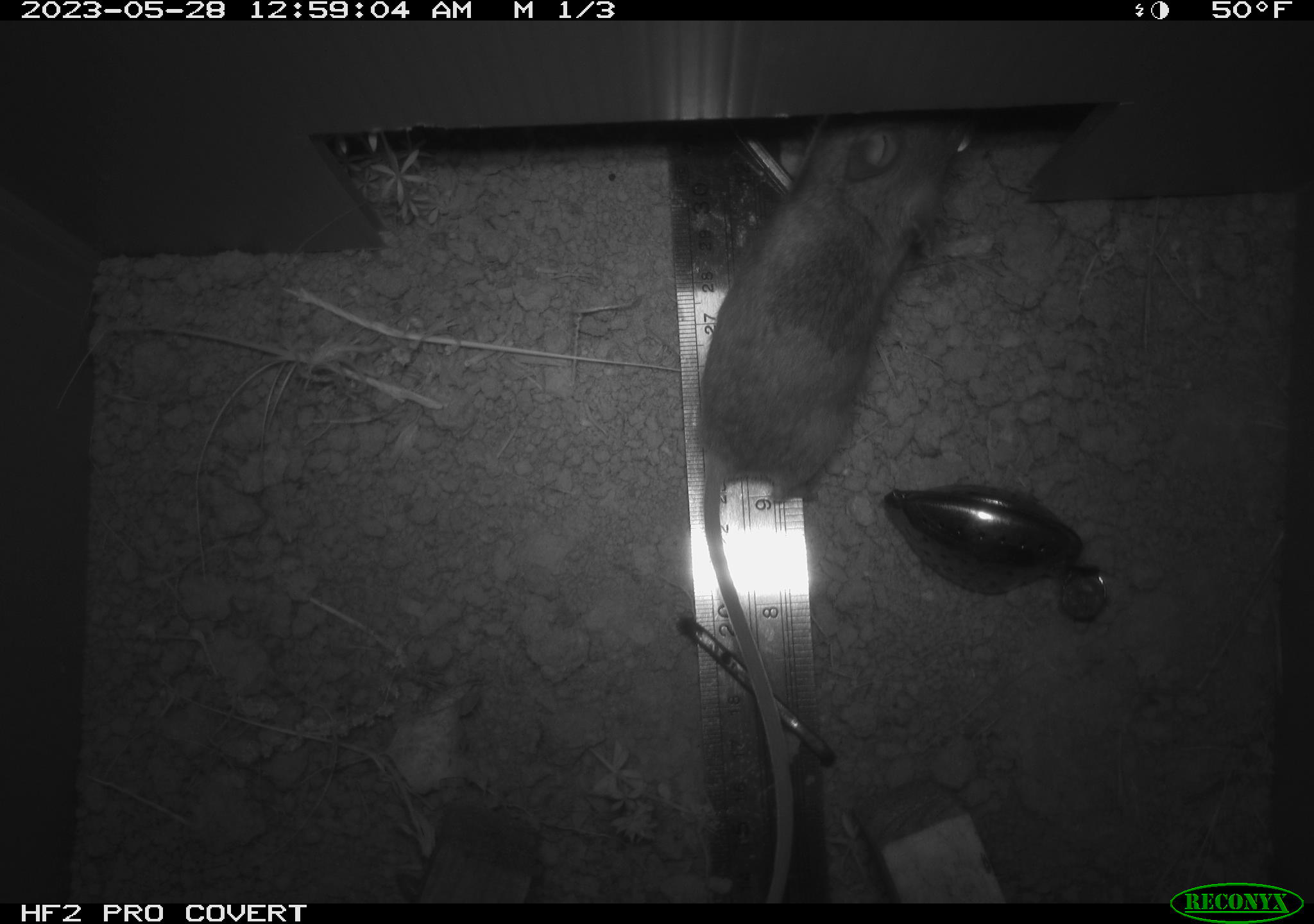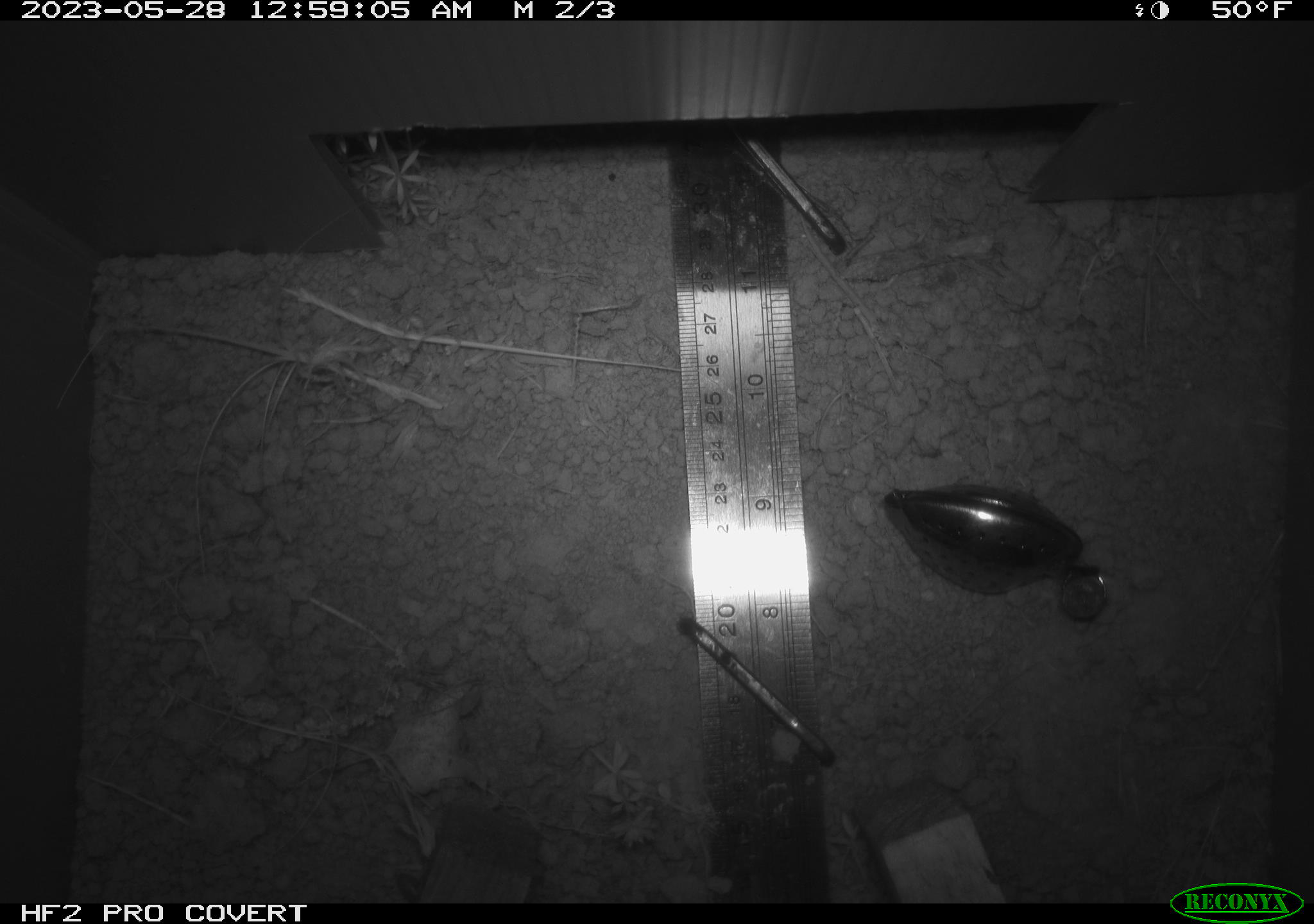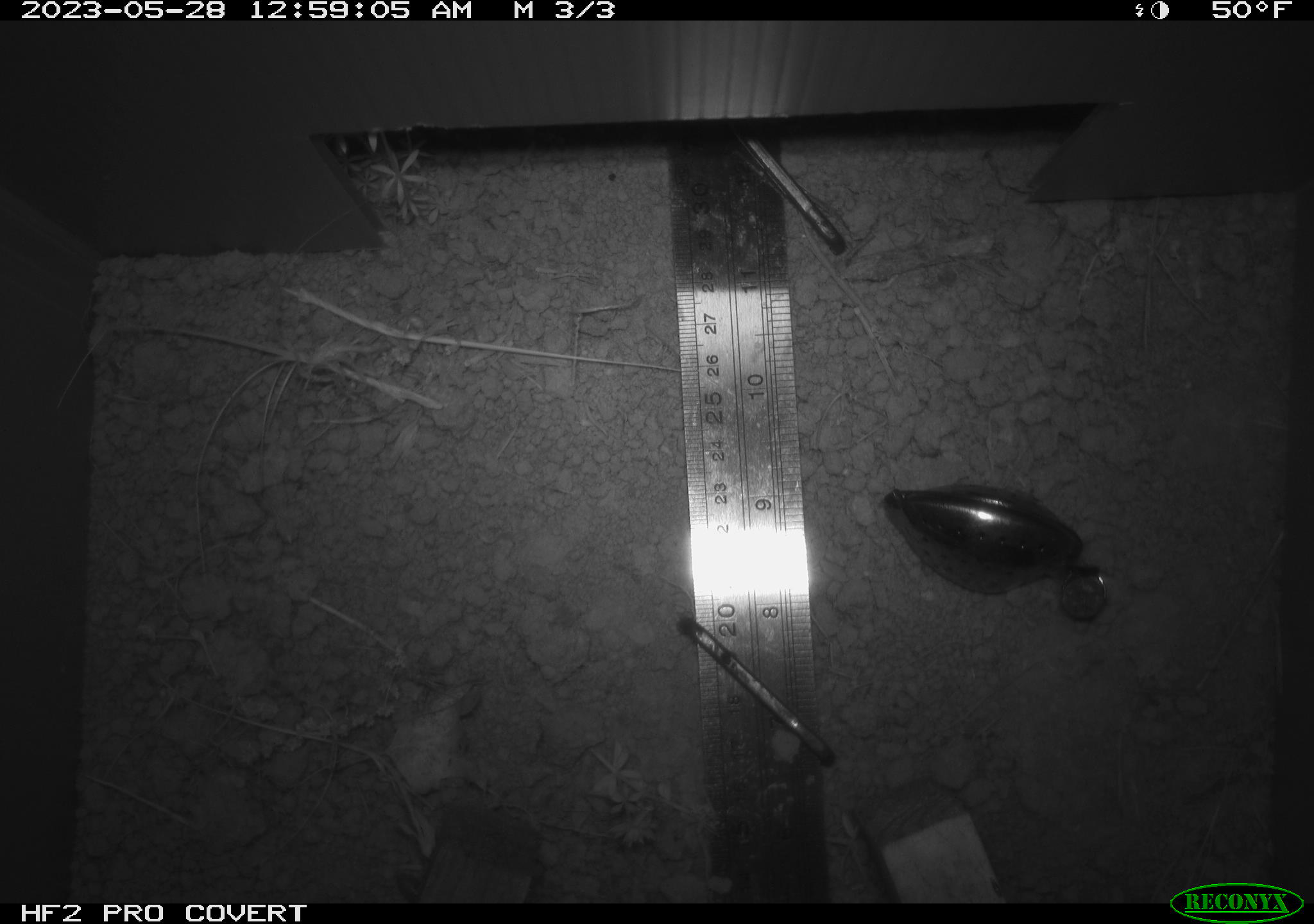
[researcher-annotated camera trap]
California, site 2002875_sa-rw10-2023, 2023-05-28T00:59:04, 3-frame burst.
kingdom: Animalia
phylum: Chordata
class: Mammalia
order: Rodentia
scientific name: Rodentia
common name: mouse species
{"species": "mouse species (Rodentia)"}